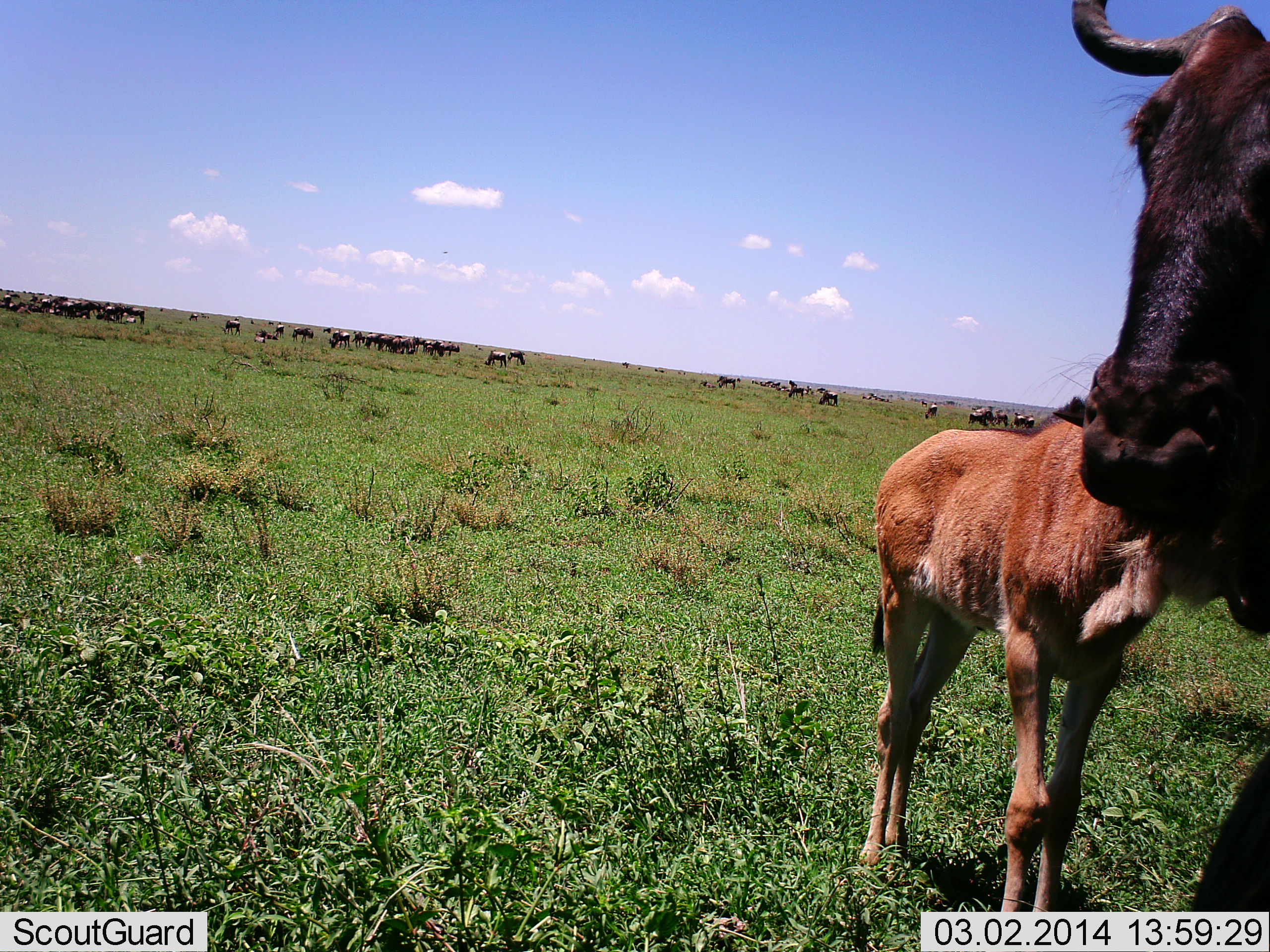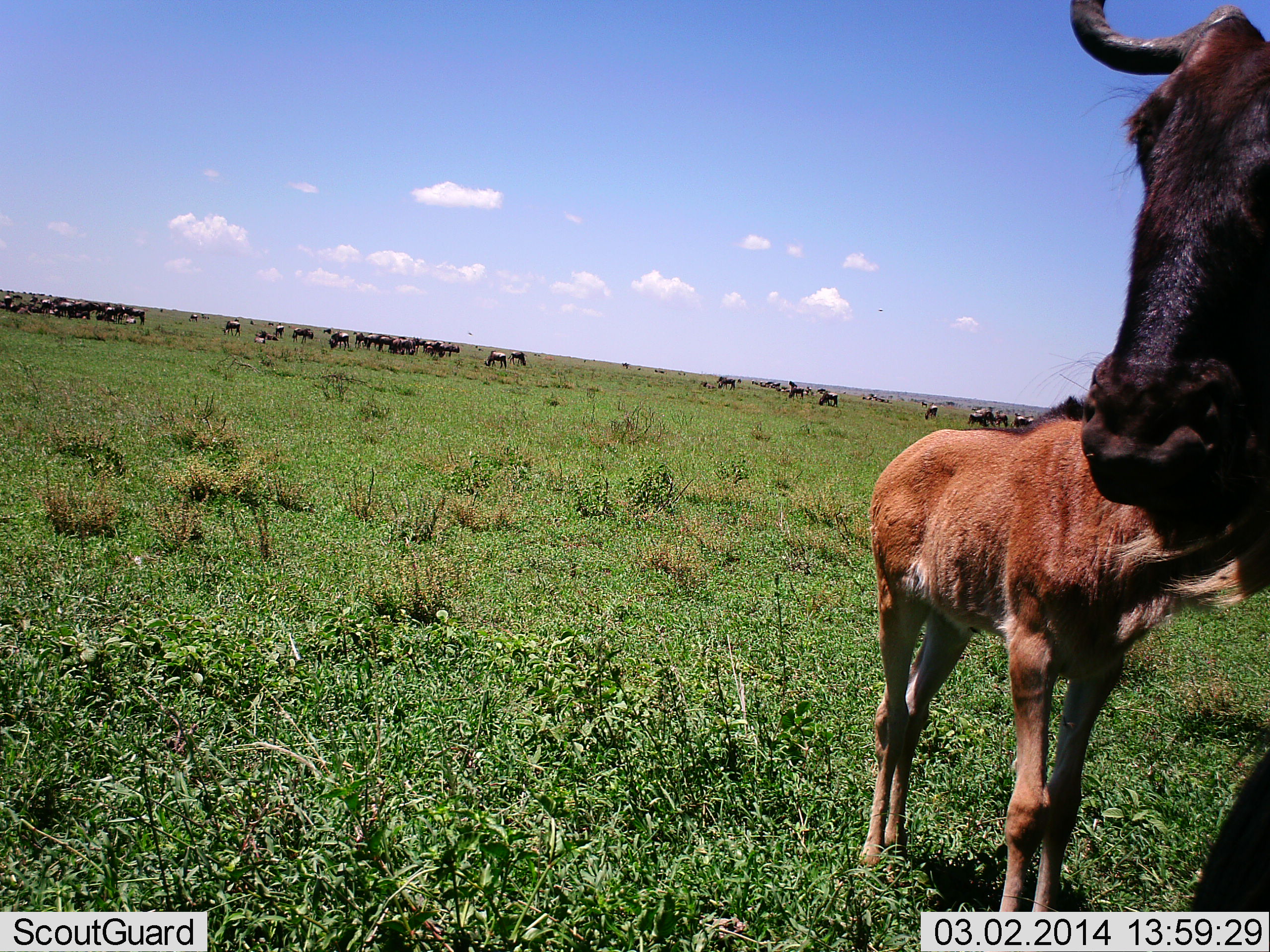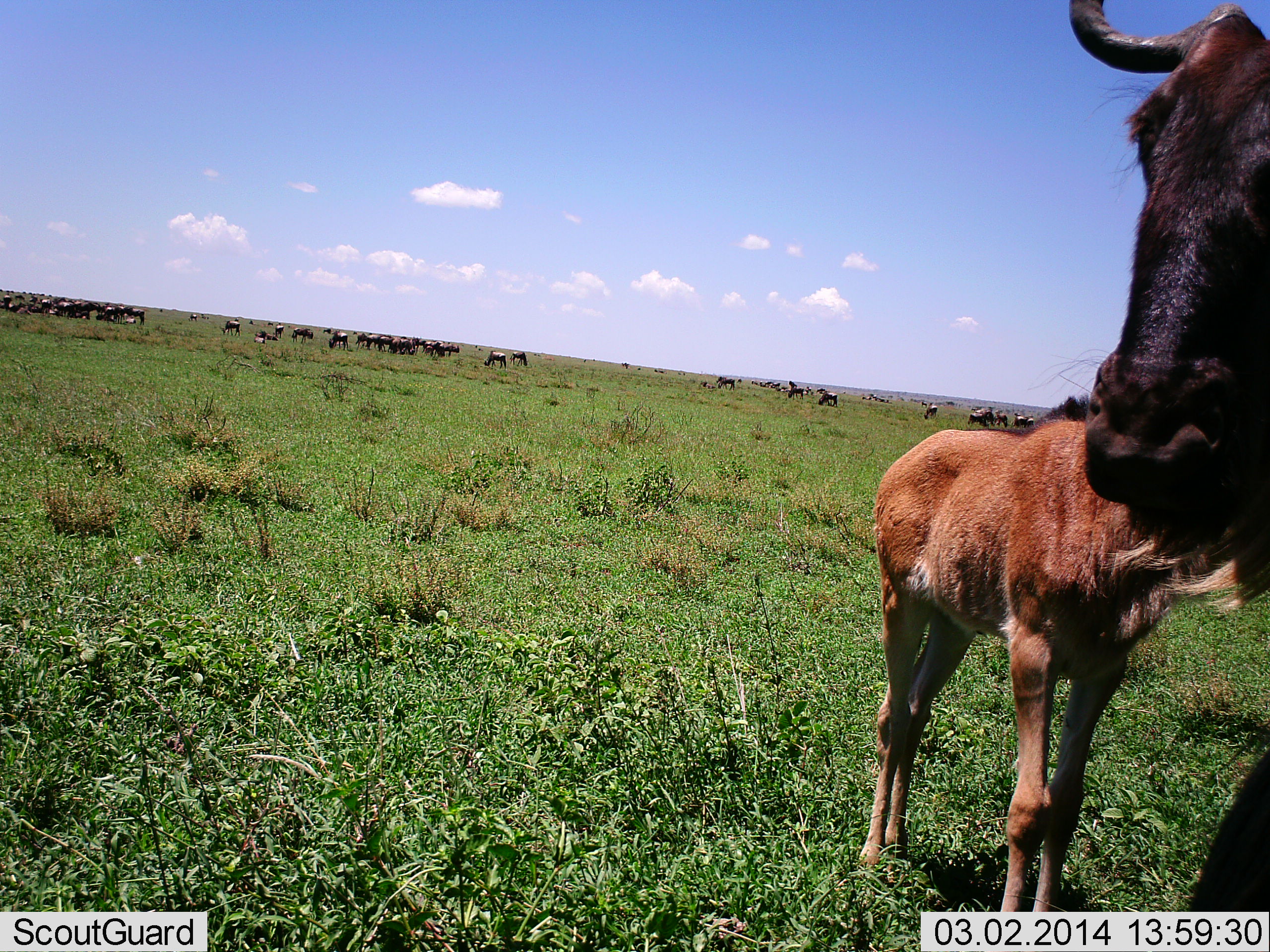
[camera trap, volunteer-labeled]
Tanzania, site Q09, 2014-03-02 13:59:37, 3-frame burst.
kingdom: Animalia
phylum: Chordata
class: Mammalia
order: Artiodactyla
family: Bovidae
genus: Connochaetes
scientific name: Connochaetes taurinus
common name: blue wildebeest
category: wildebeest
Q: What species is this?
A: Wildebeest (blue wildebeest) (Connochaetes taurinus).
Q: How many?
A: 11-50.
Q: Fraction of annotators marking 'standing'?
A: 80%.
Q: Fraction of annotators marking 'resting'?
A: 0%.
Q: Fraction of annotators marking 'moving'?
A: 10%.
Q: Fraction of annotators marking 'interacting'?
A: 30%.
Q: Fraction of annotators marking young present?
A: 100%.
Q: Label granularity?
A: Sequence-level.